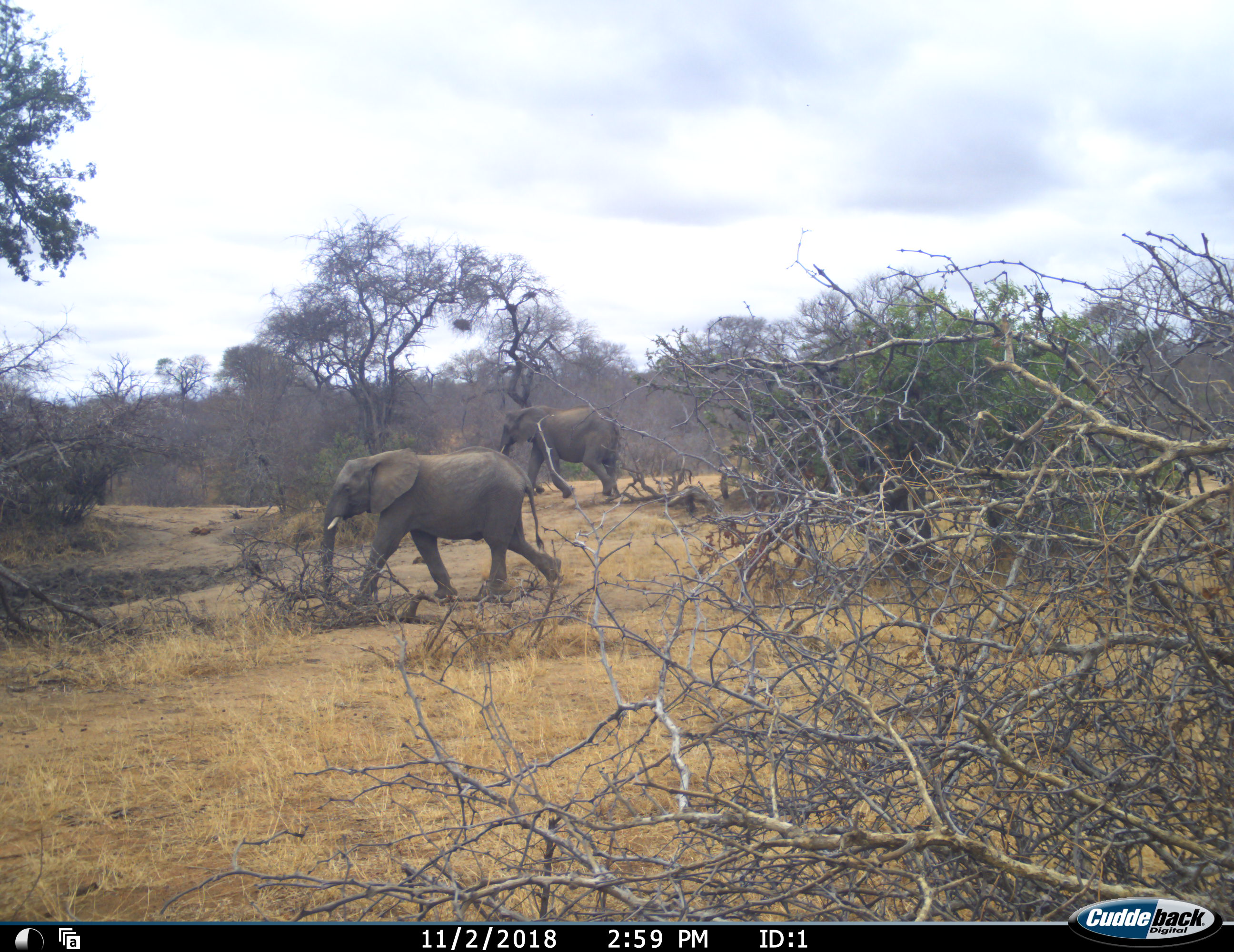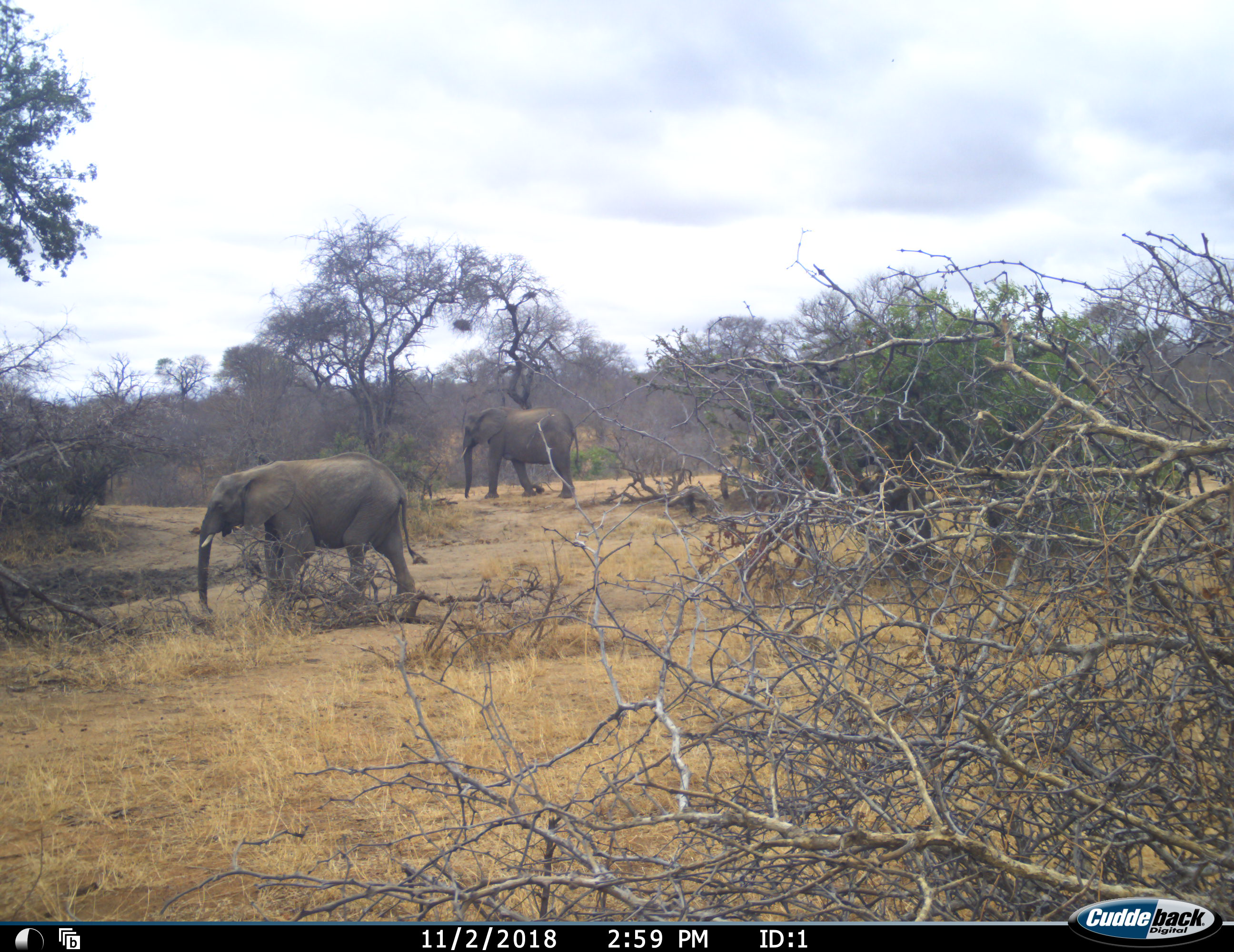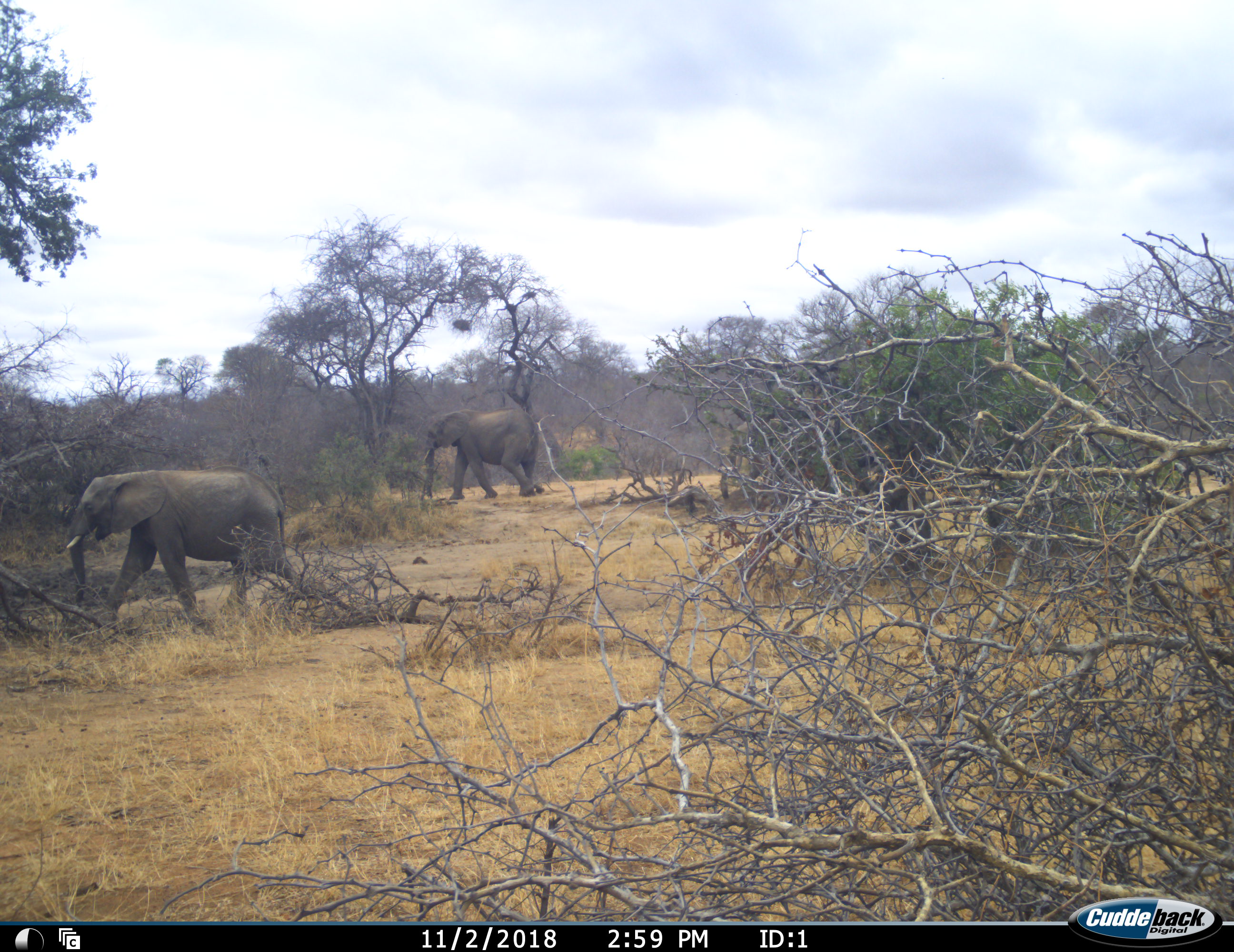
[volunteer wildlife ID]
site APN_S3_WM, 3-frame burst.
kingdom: Animalia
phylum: Chordata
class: Mammalia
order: Proboscidea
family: Elephantidae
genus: Loxodonta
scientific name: Loxodonta africana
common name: african bush elephant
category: elephant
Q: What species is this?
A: Elephant (african bush elephant) (Loxodonta africana).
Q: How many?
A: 3.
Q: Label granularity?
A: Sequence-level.